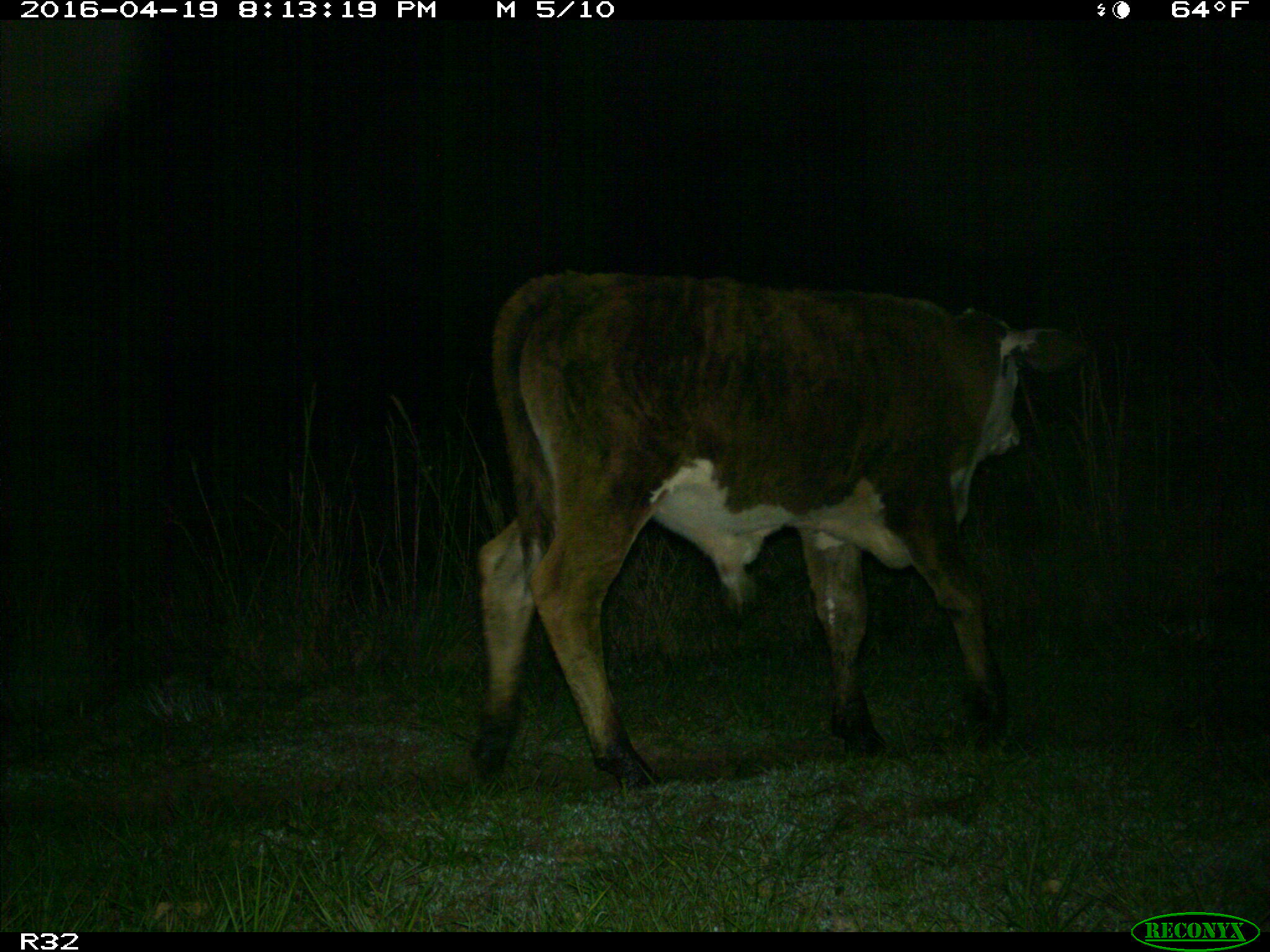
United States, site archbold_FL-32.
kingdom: Animalia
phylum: Chordata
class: Mammalia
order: Artiodactyla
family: Bovidae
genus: Bos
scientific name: Bos taurus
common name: domestic cow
Bos taurus (domestic cow).